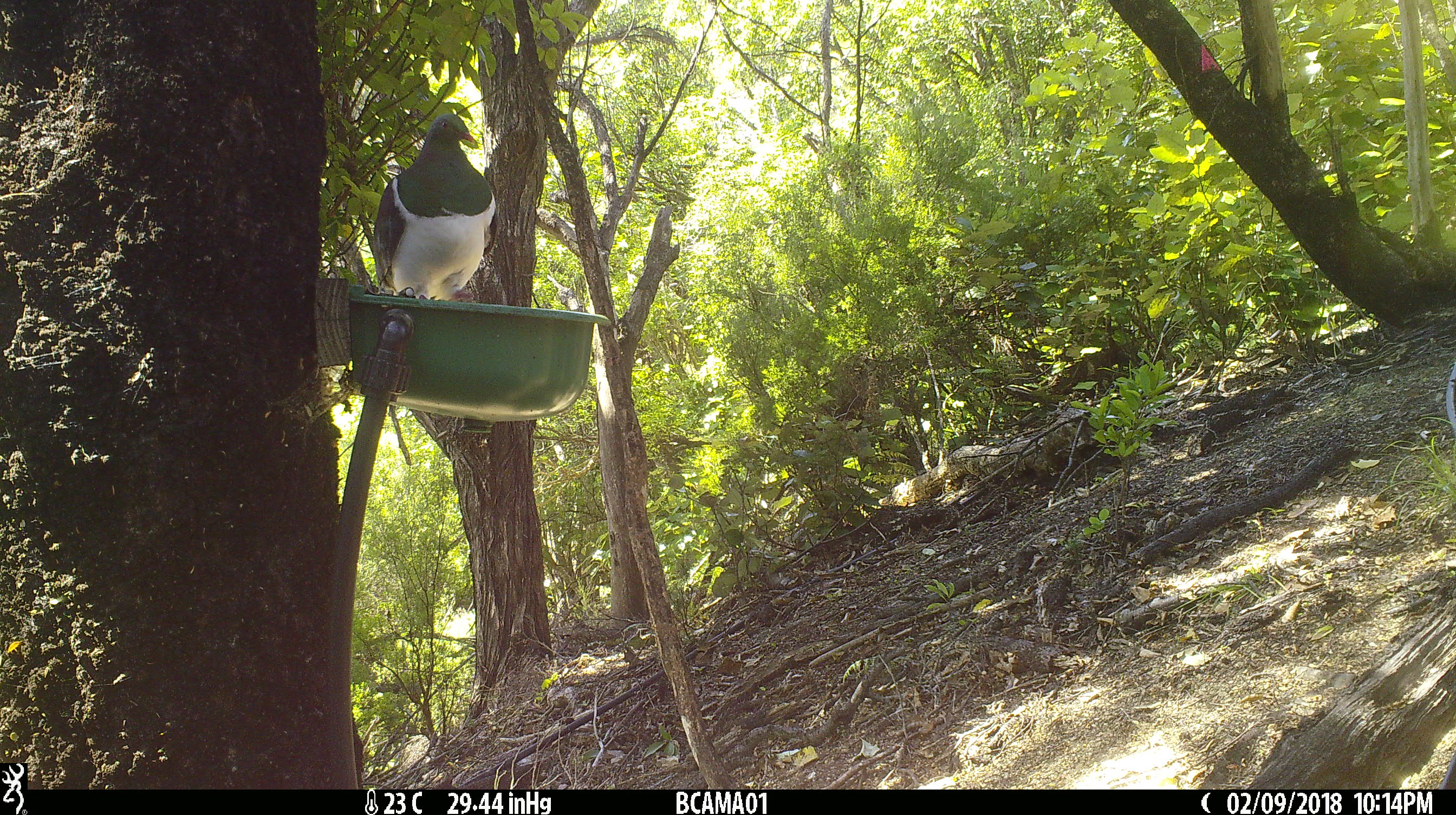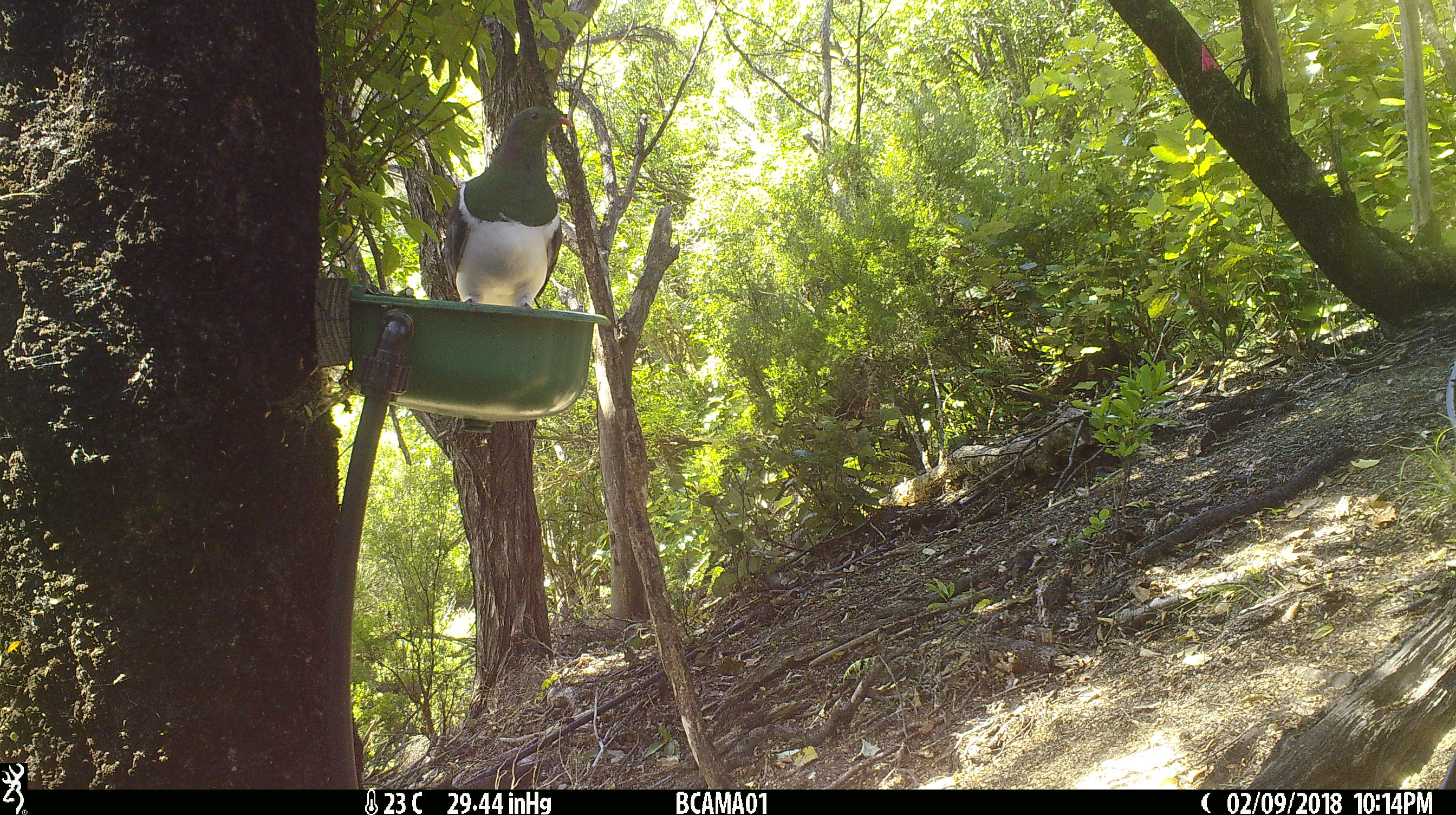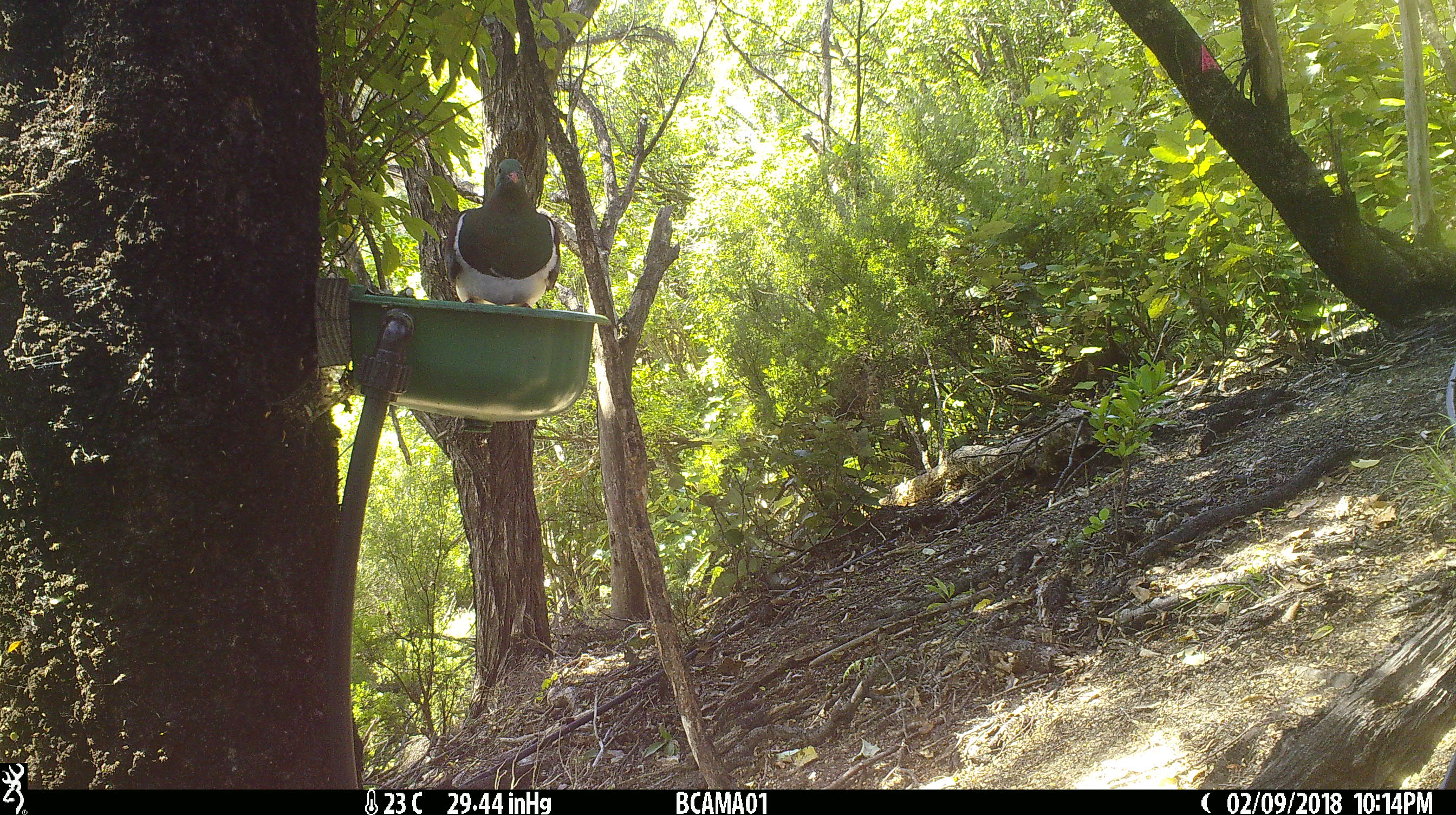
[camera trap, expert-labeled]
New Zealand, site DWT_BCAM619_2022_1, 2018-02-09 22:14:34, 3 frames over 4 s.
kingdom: Animalia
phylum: Chordata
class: Aves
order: Columbiformes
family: Columbidae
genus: Hemiphaga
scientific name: Hemiphaga novaeseelandiae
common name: new zealand pigeon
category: kereru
Kereru (new zealand pigeon) (Hemiphaga novaeseelandiae).